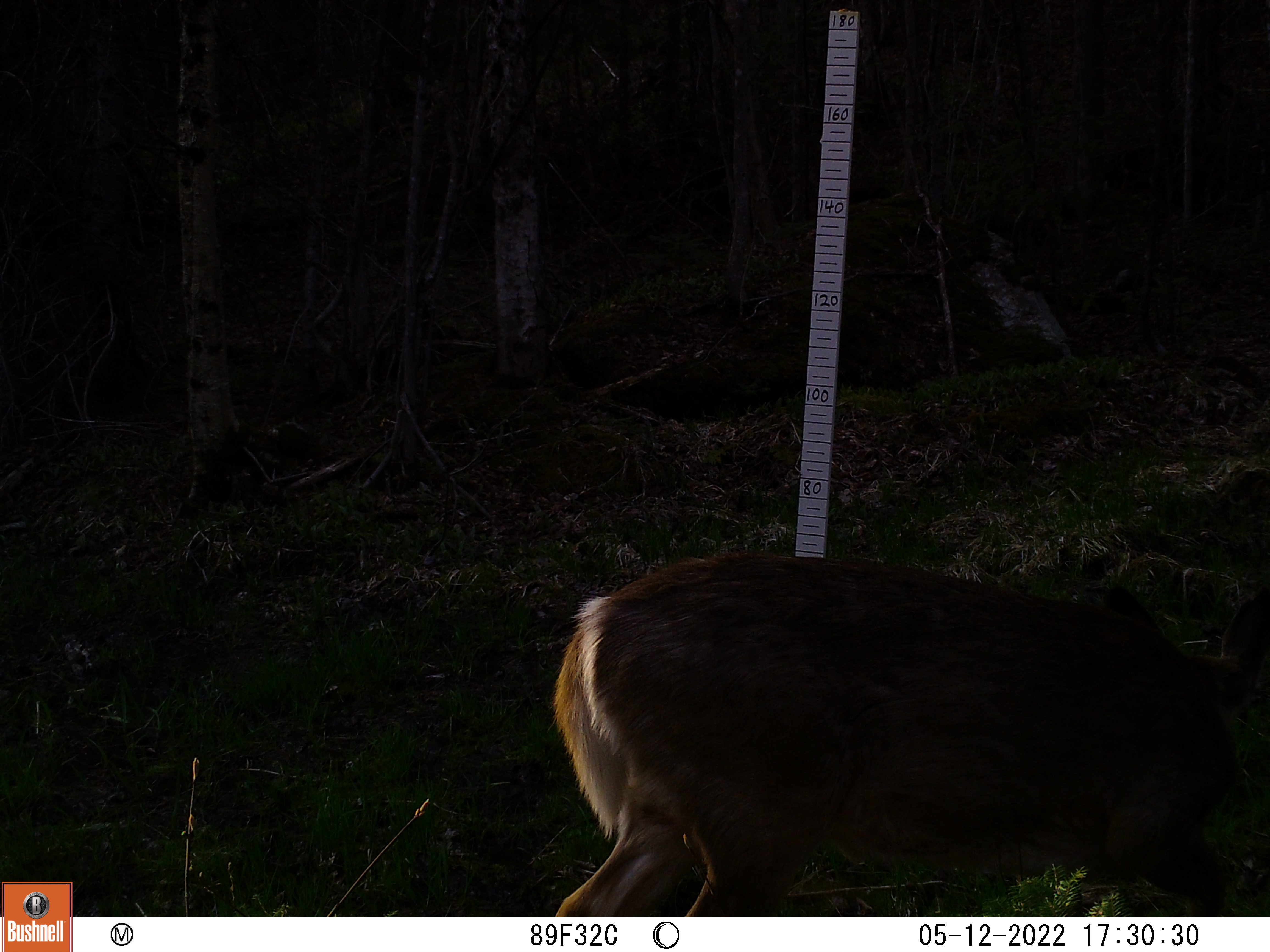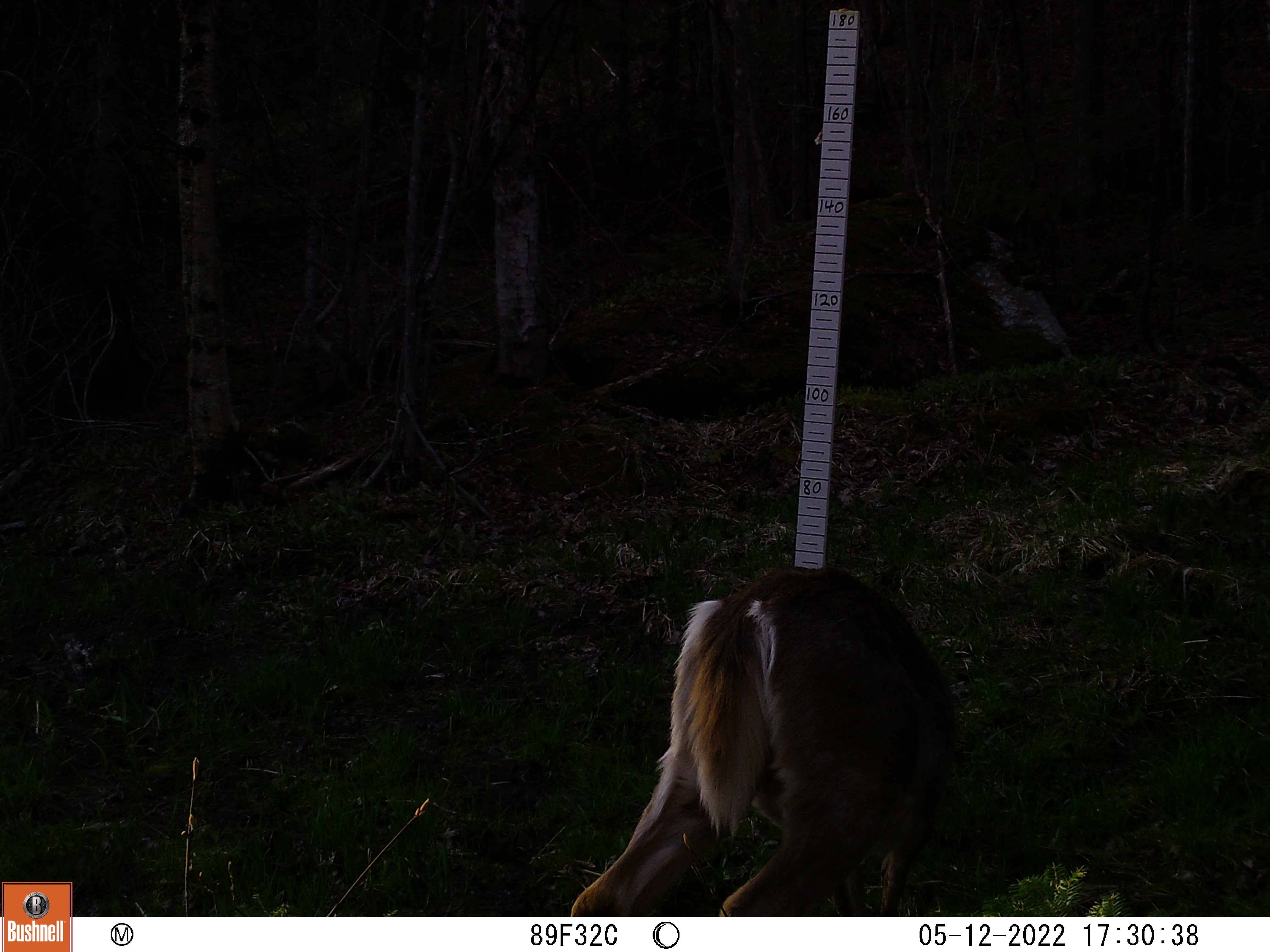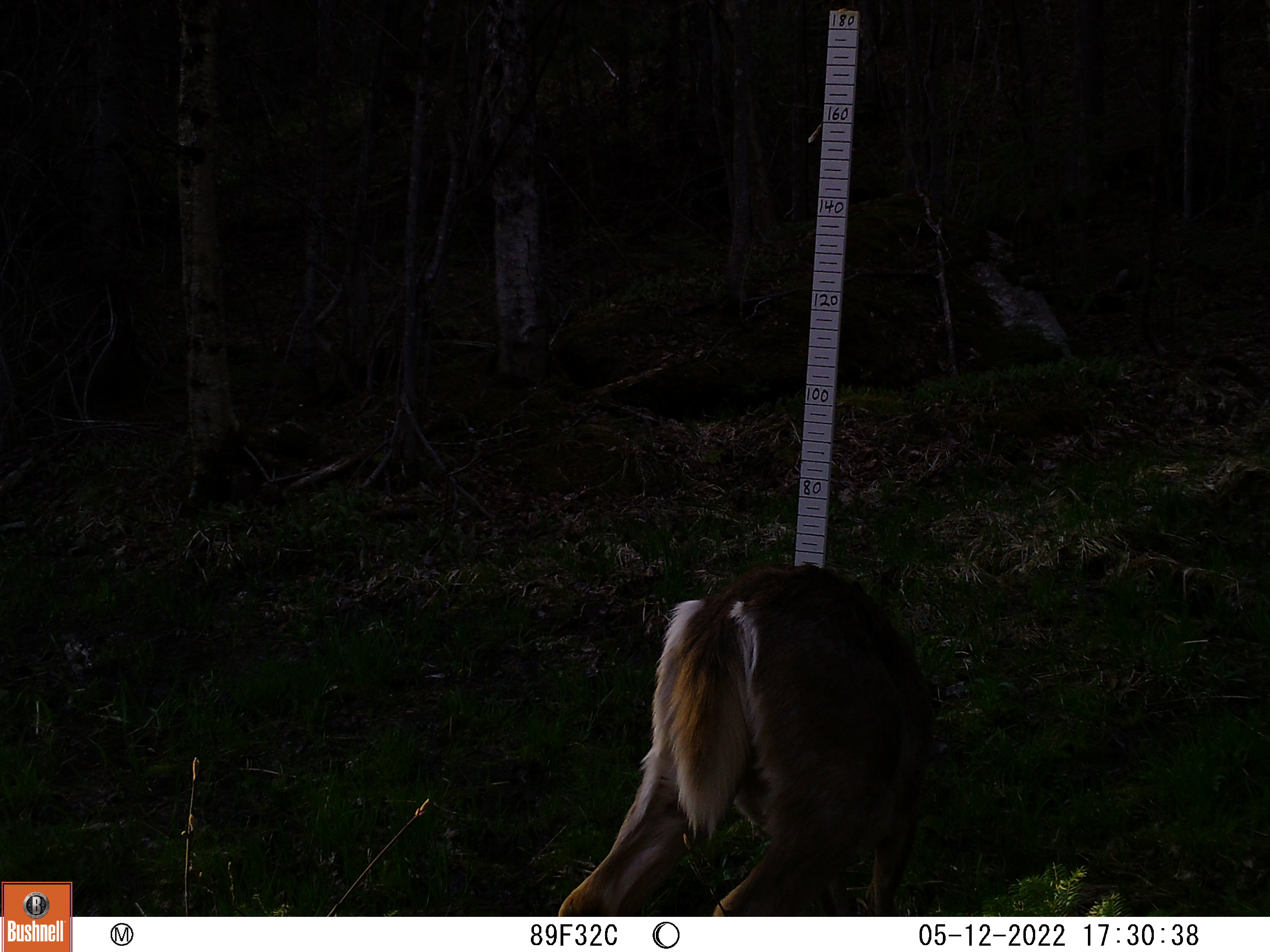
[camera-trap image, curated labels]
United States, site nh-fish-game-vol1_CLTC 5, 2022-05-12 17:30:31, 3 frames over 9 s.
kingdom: Animalia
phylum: Chordata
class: Mammalia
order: Artiodactyla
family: Cervidae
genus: Odocoileus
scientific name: Odocoileus virginianus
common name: white-tailed deer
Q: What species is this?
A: White-tailed deer (Odocoileus virginianus).